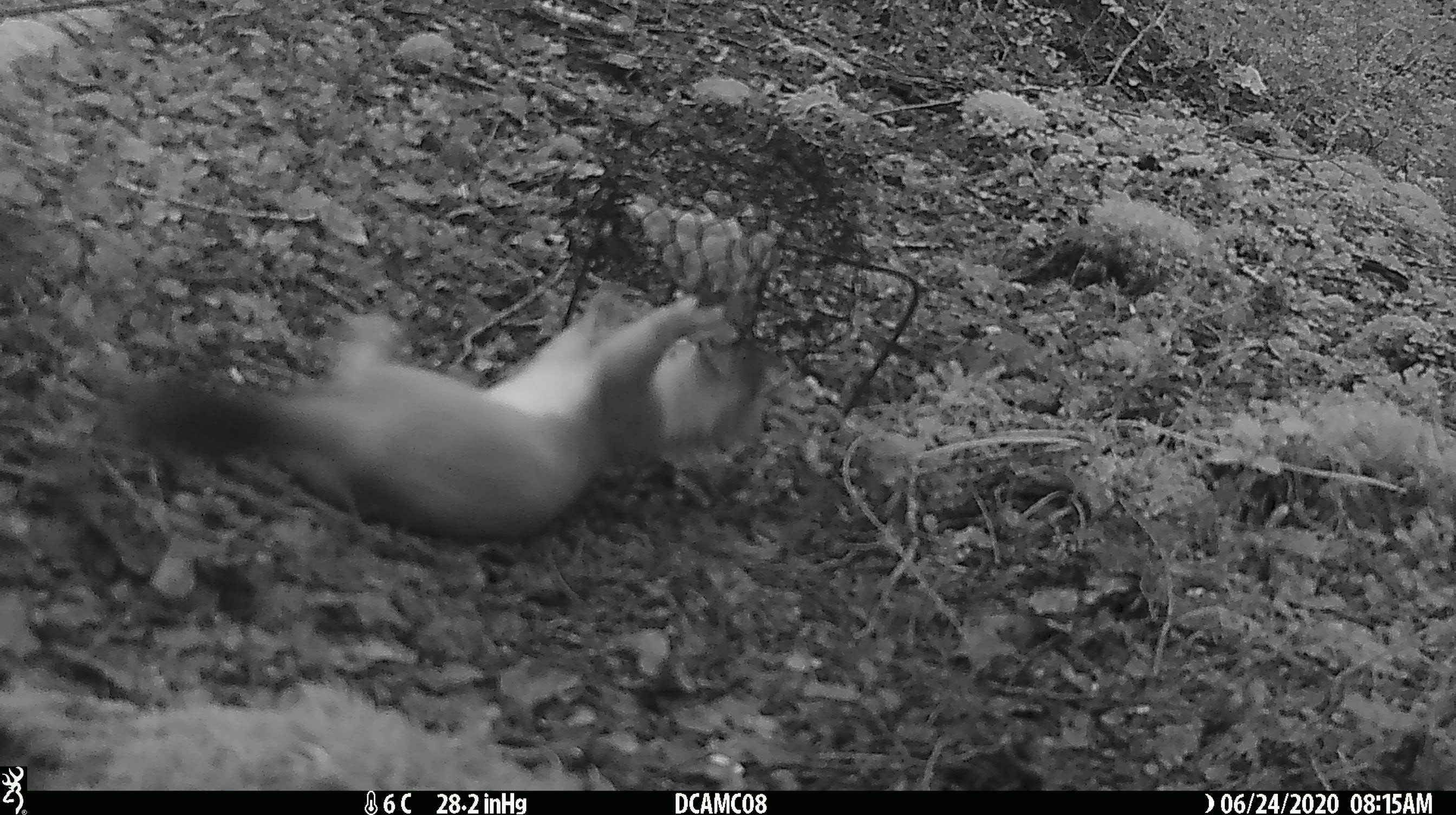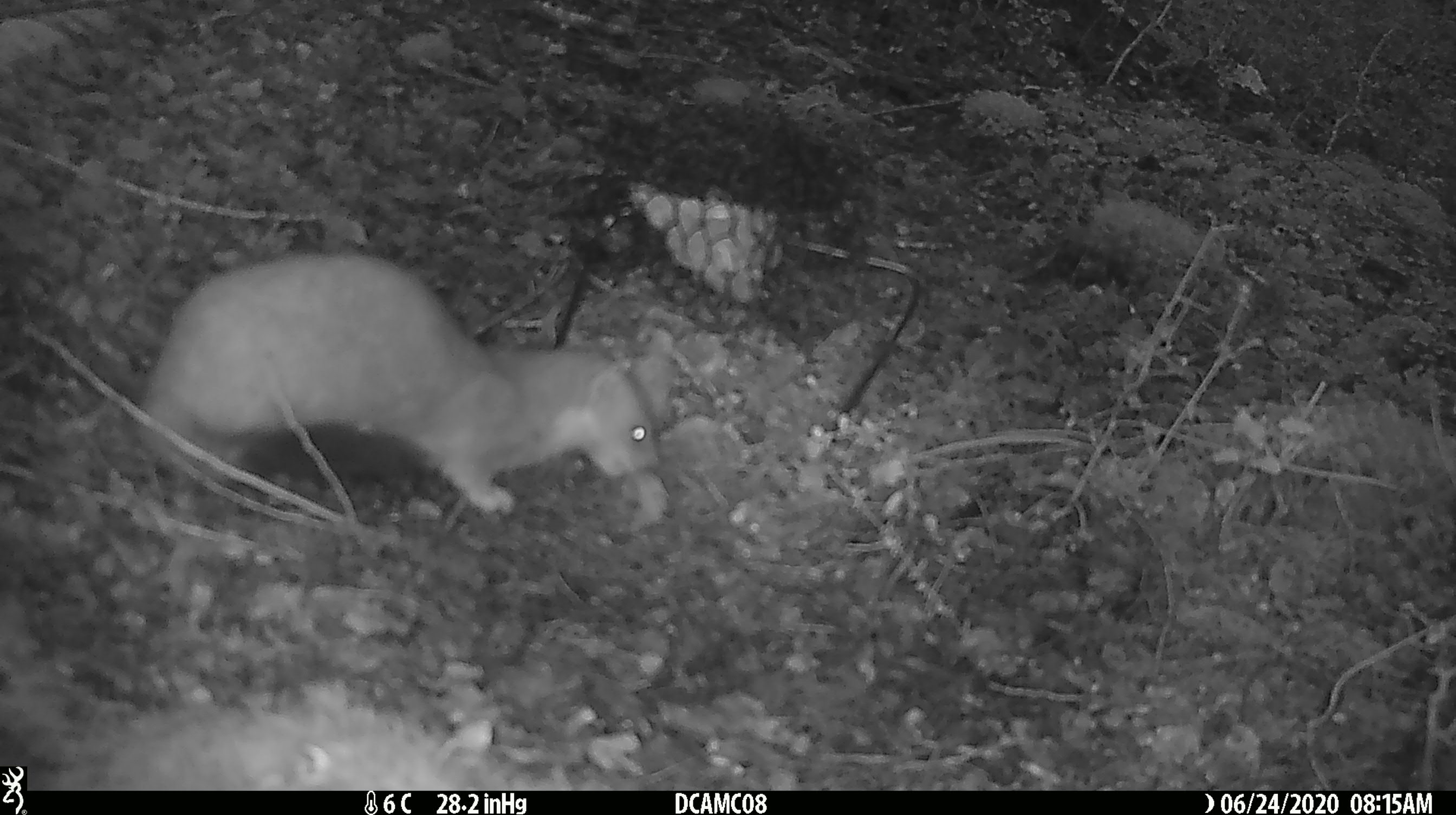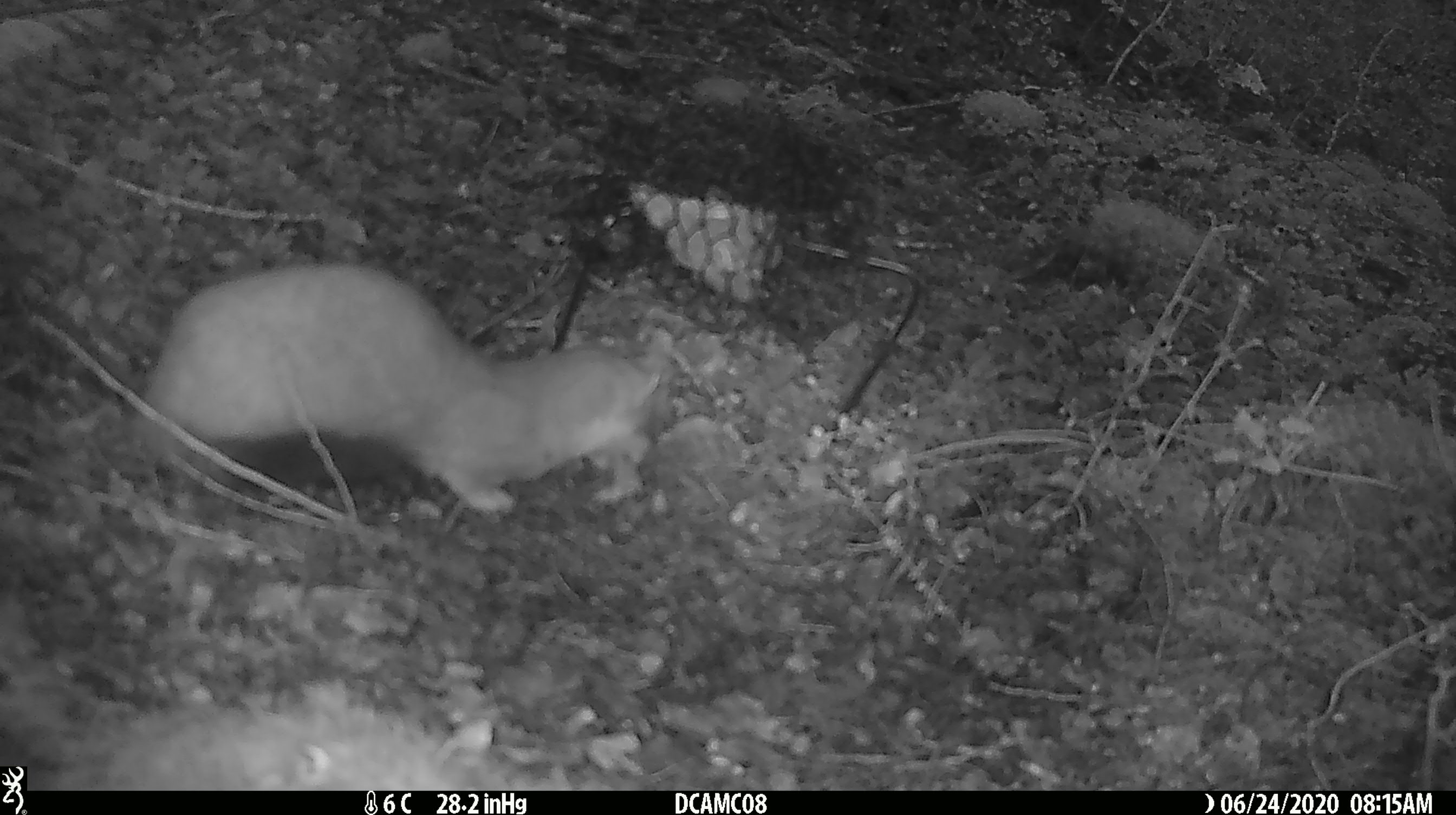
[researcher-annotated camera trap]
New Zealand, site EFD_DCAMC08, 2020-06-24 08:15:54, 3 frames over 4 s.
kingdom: Animalia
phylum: Chordata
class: Mammalia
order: Carnivora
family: Mustelidae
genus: Mustela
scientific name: Mustela erminea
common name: stoat